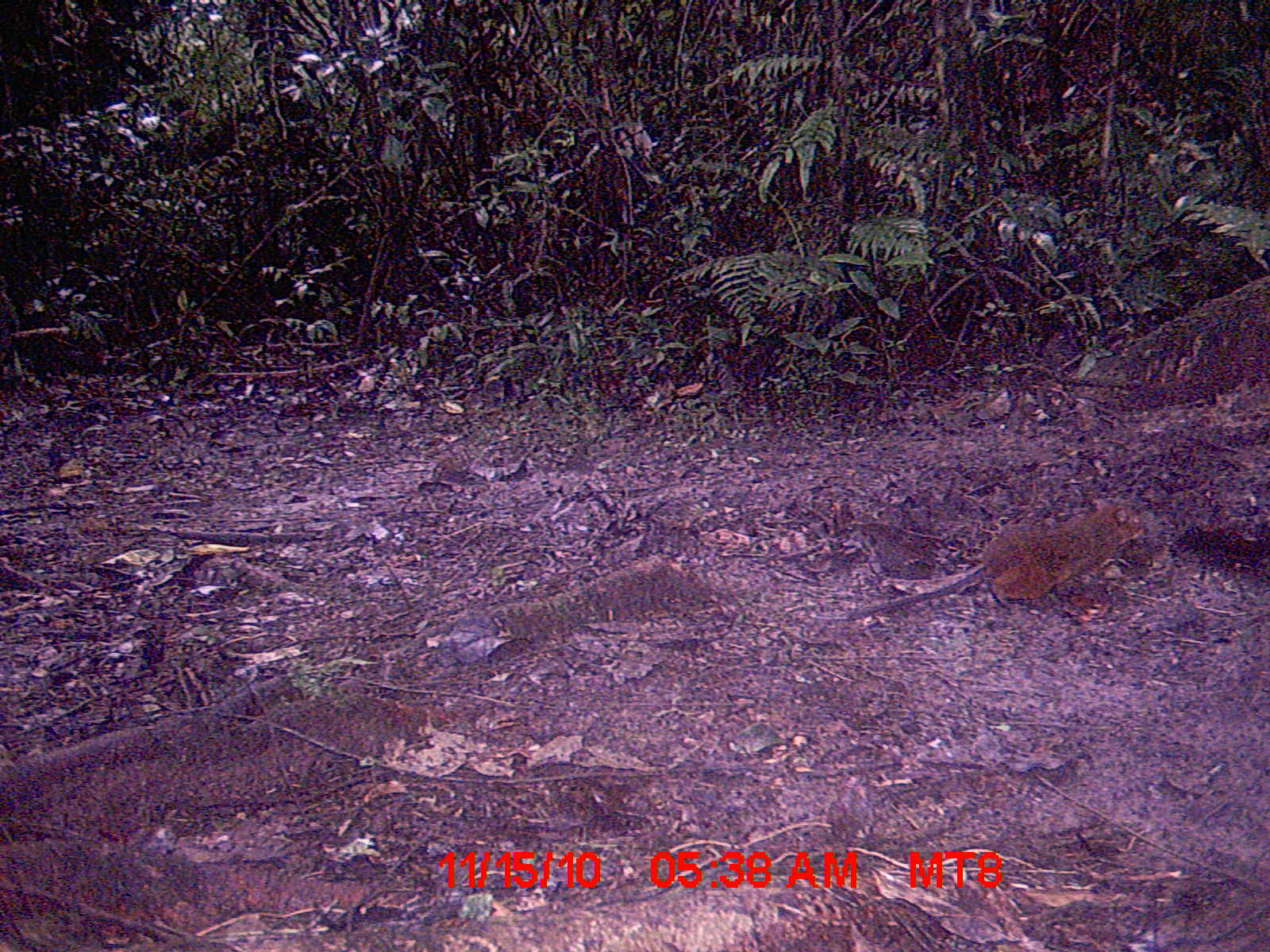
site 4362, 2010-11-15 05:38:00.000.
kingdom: Animalia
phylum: Chordata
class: Mammalia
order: Rodentia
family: Nesomyidae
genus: Nesomys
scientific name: Nesomys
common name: nesomys rodents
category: nesomys sp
Nesomys sp (nesomys rodents) (Nesomys), count 1.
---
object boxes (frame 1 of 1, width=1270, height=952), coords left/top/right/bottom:
nesomys sp: 829/496/1144/623